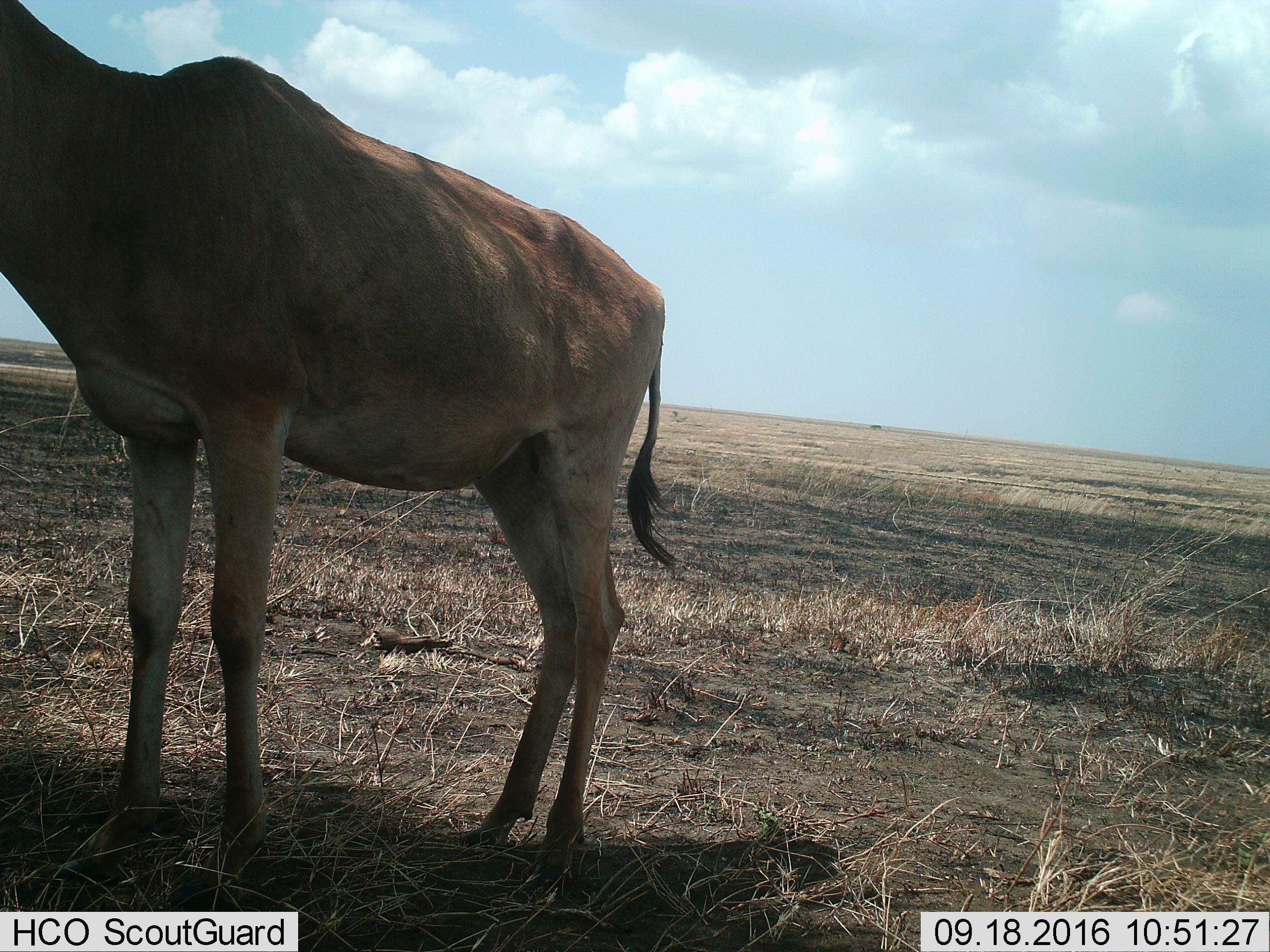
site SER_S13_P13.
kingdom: Animalia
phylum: Chordata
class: Mammalia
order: Artiodactyla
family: Bovidae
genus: Alcelaphus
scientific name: Alcelaphus buselaphus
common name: hartebeest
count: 1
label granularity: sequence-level